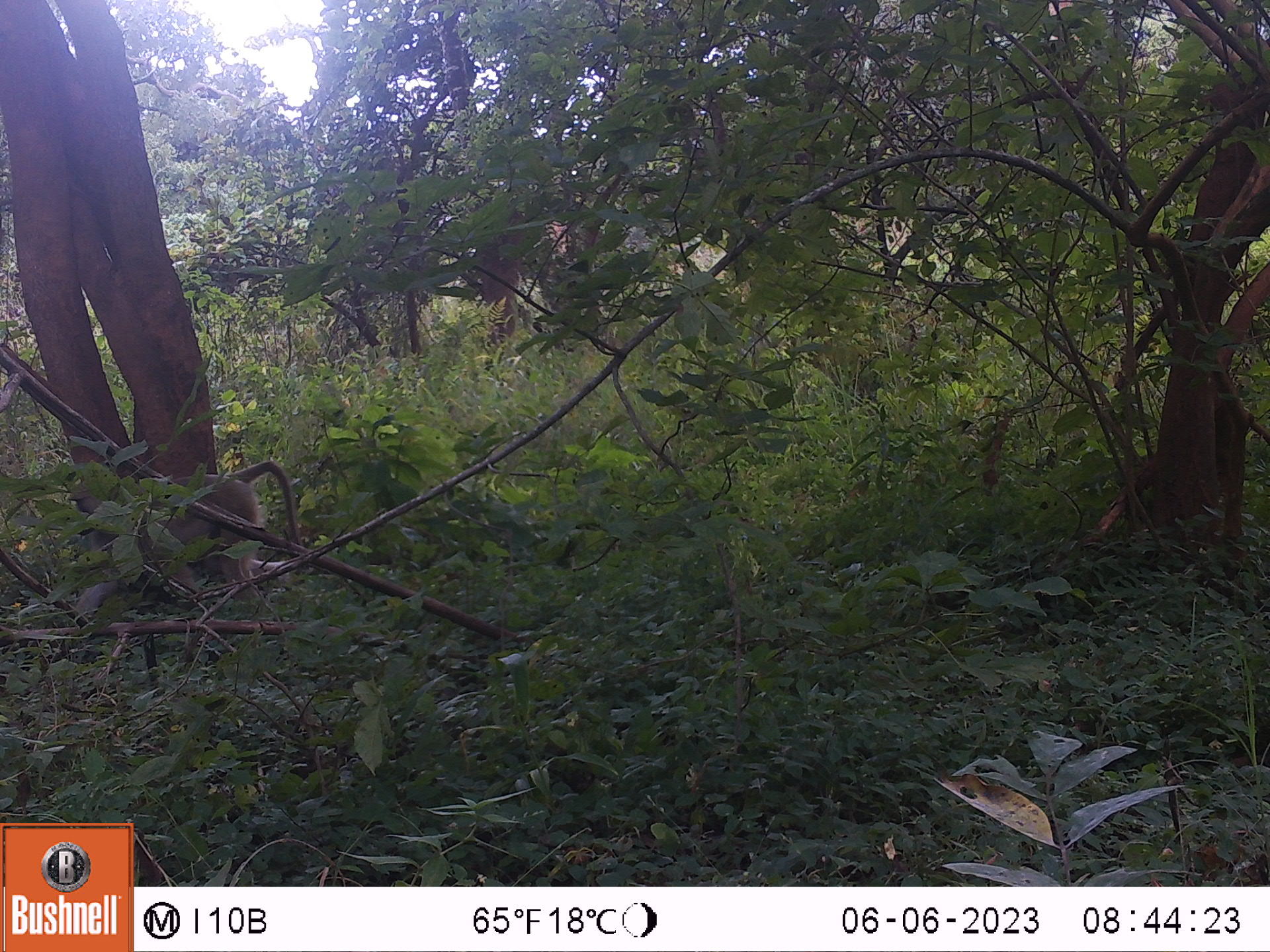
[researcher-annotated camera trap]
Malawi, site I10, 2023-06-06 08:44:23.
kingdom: Animalia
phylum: Chordata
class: Mammalia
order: Primates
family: Cercopithecidae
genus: Papio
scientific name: Papio cynocephalus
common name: yellow baboon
Yellow baboon (Papio cynocephalus), count 1.